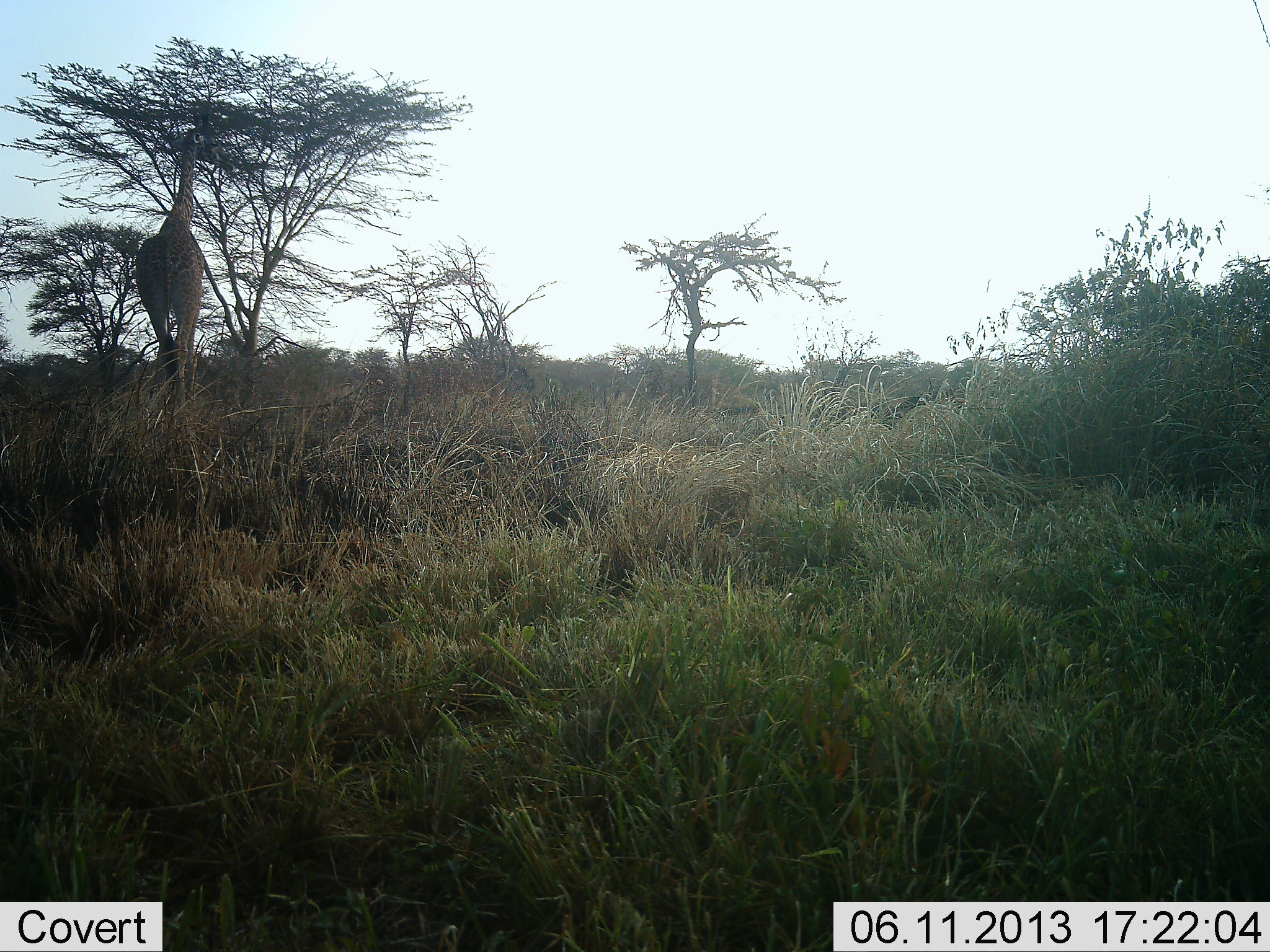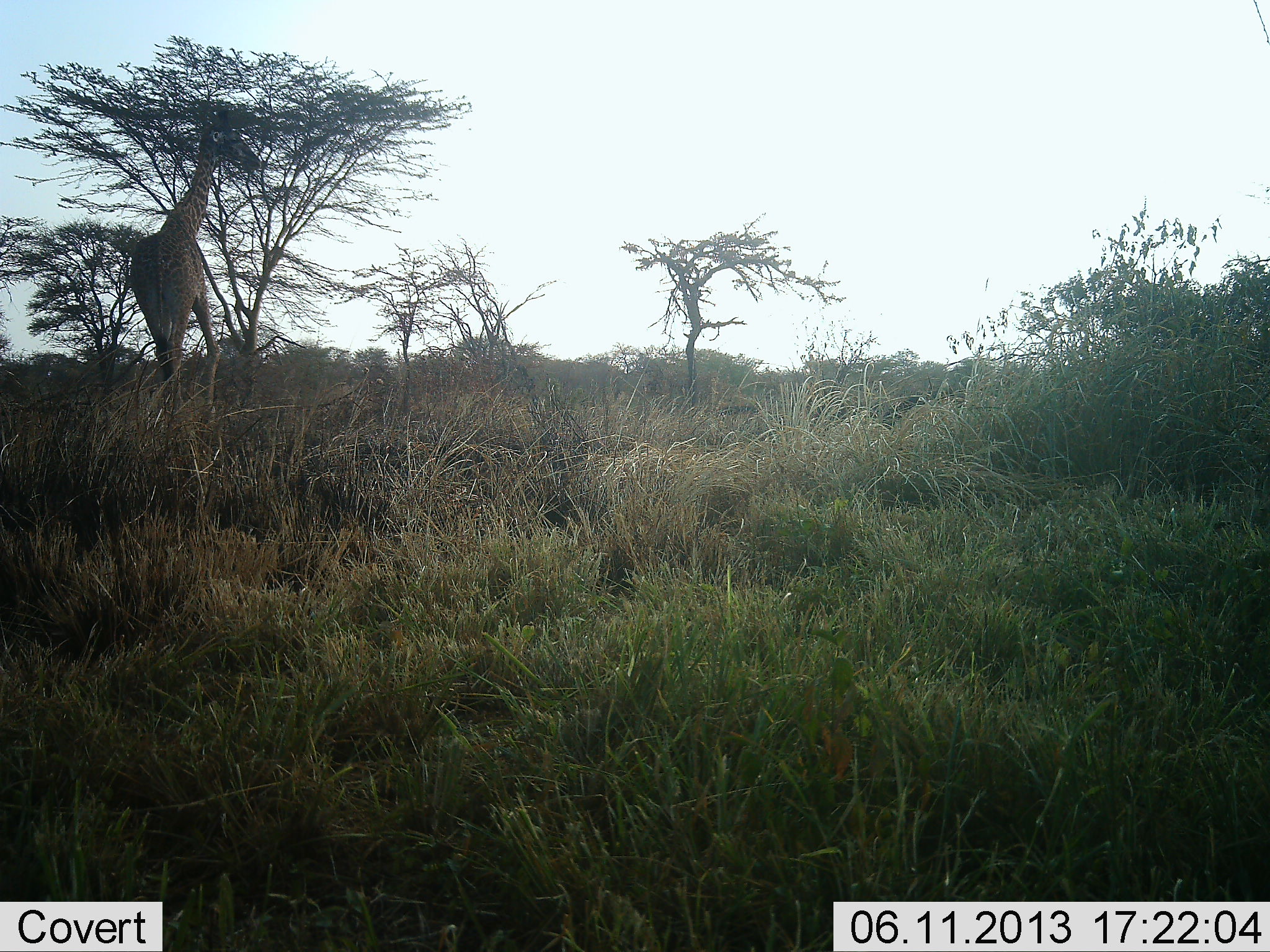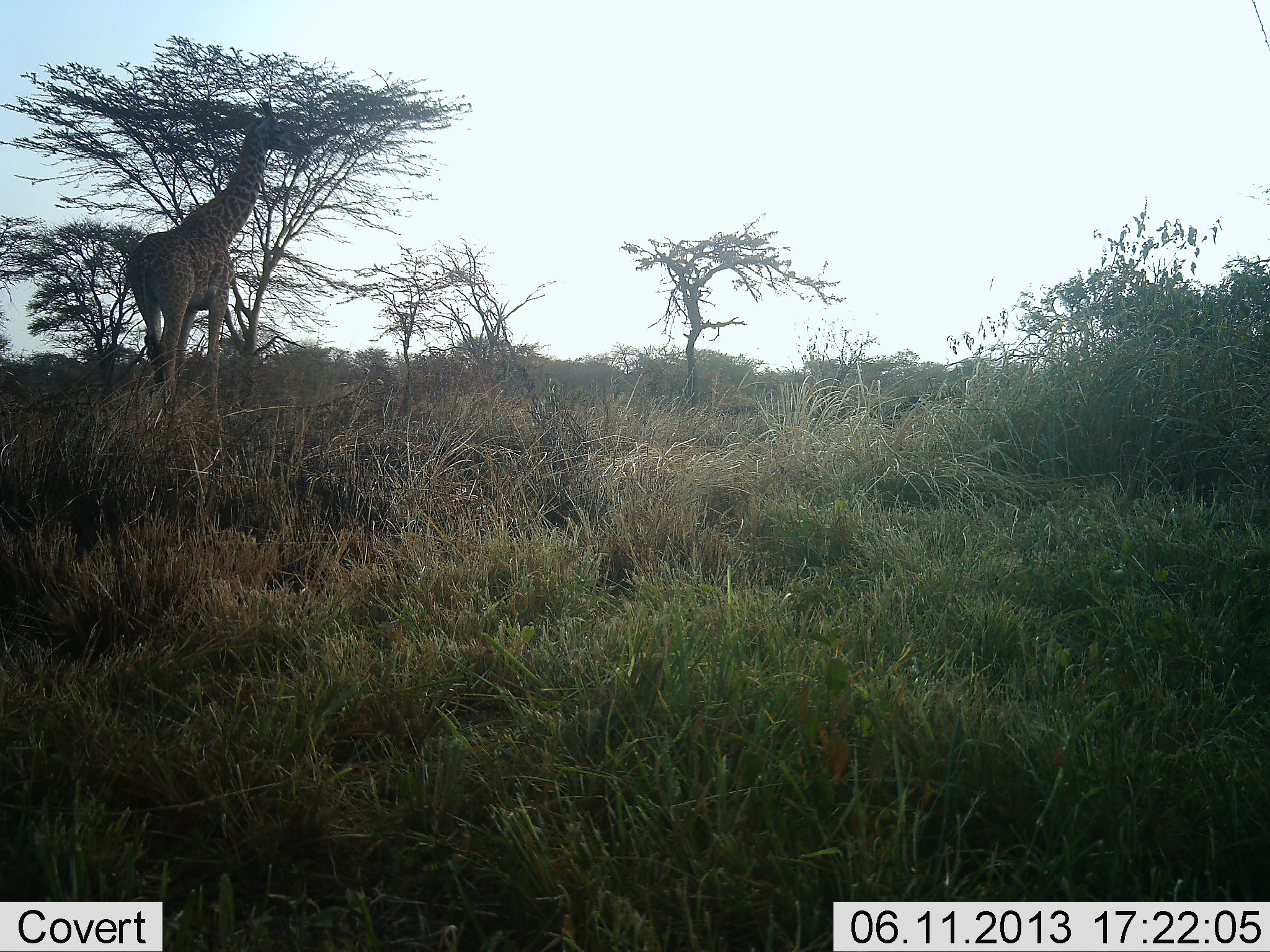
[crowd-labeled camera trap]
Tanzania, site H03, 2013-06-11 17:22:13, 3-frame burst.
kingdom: Animalia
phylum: Chordata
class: Mammalia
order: Artiodactyla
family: Giraffidae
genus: Giraffa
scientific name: Giraffa camelopardalis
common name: giraffe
Giraffe (Giraffa camelopardalis), count 1. Behavior (volunteer vote fractions): standing 30%, resting 0%, moving 52%, interacting 0%. Young present (vote fraction): 0%. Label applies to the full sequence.